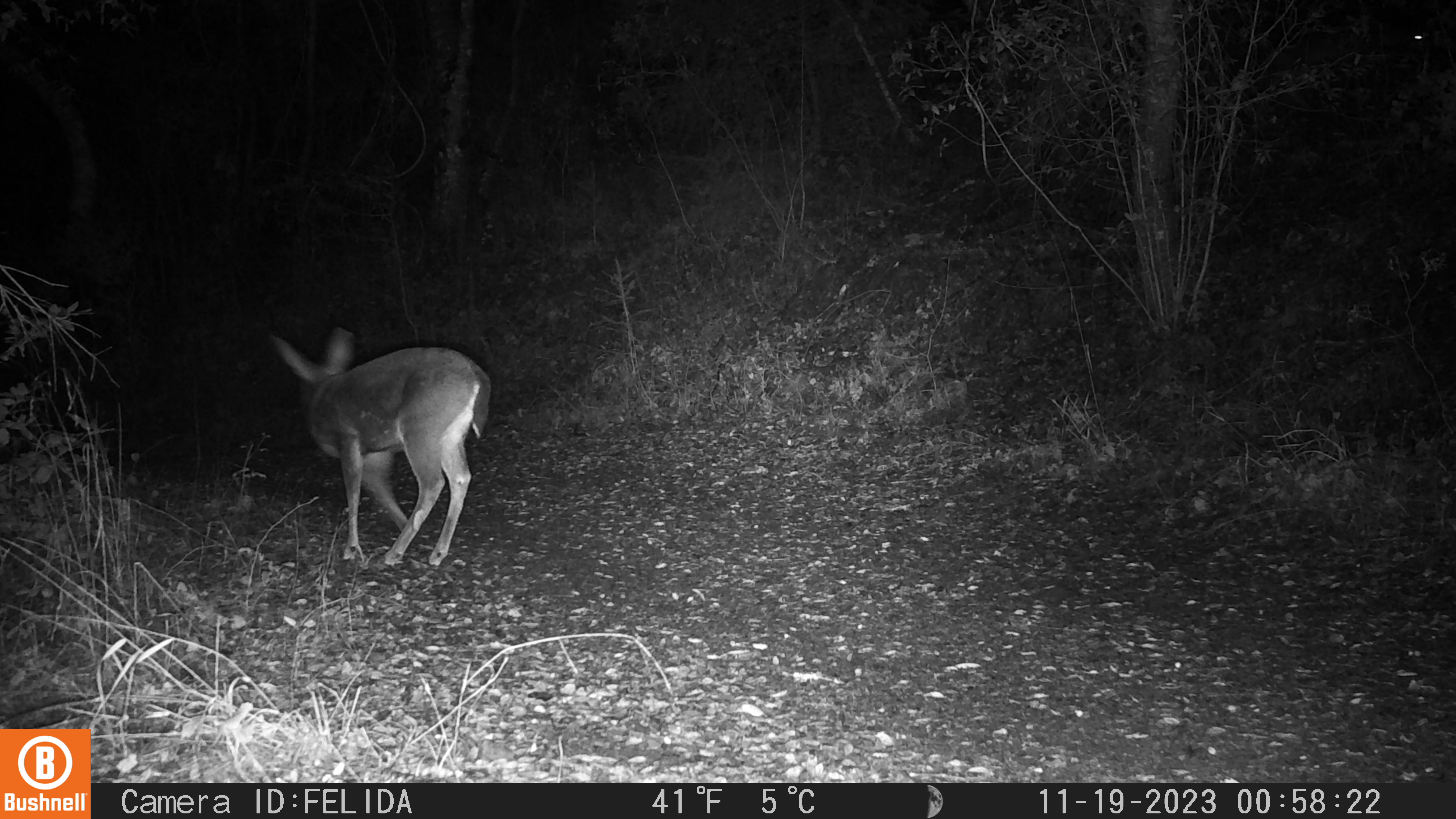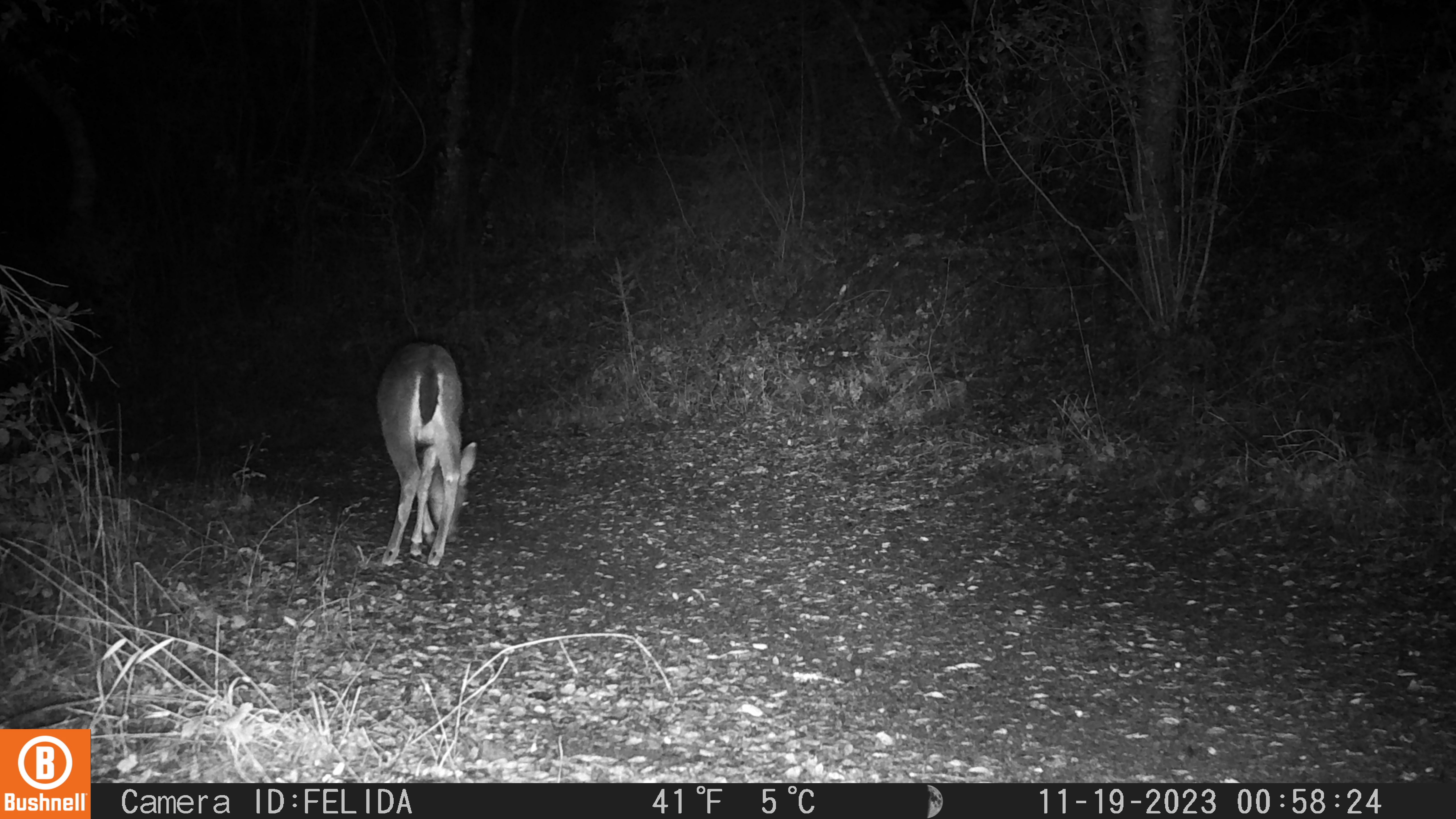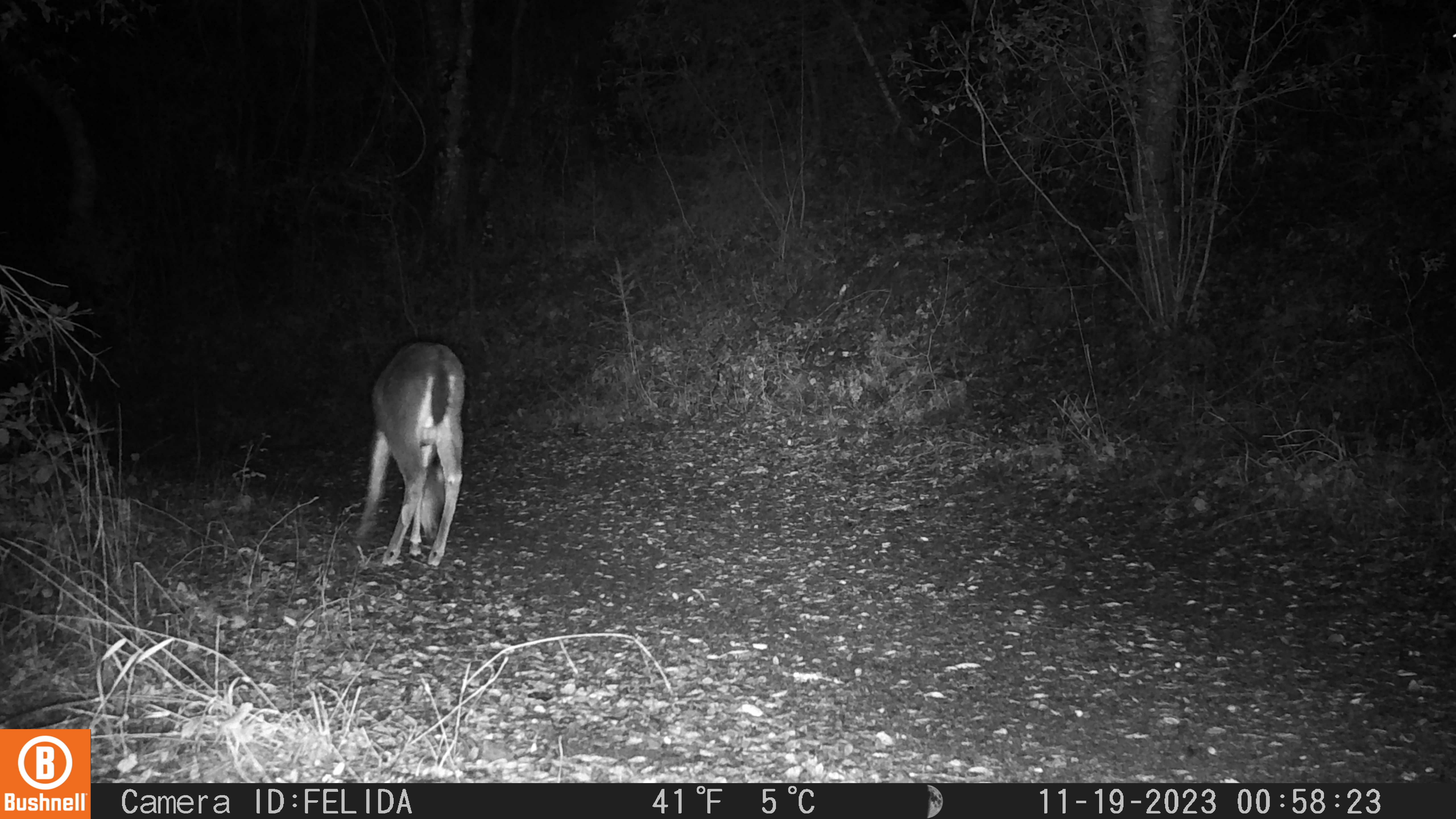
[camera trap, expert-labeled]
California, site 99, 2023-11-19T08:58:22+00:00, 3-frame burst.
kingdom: Animalia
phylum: Chordata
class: Mammalia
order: Artiodactyla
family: Cervidae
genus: Odocoileus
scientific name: Odocoileus hemionus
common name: mule deer